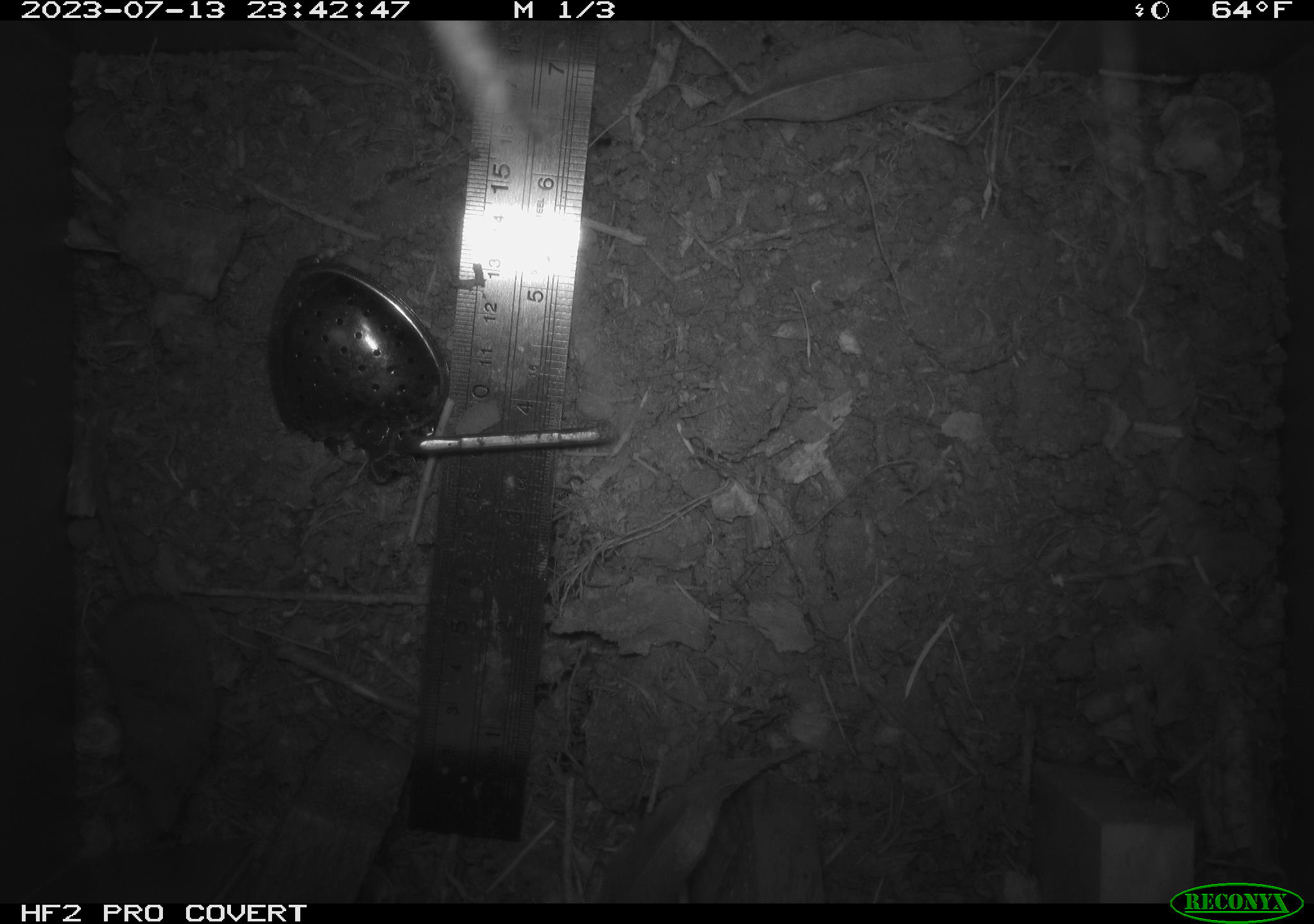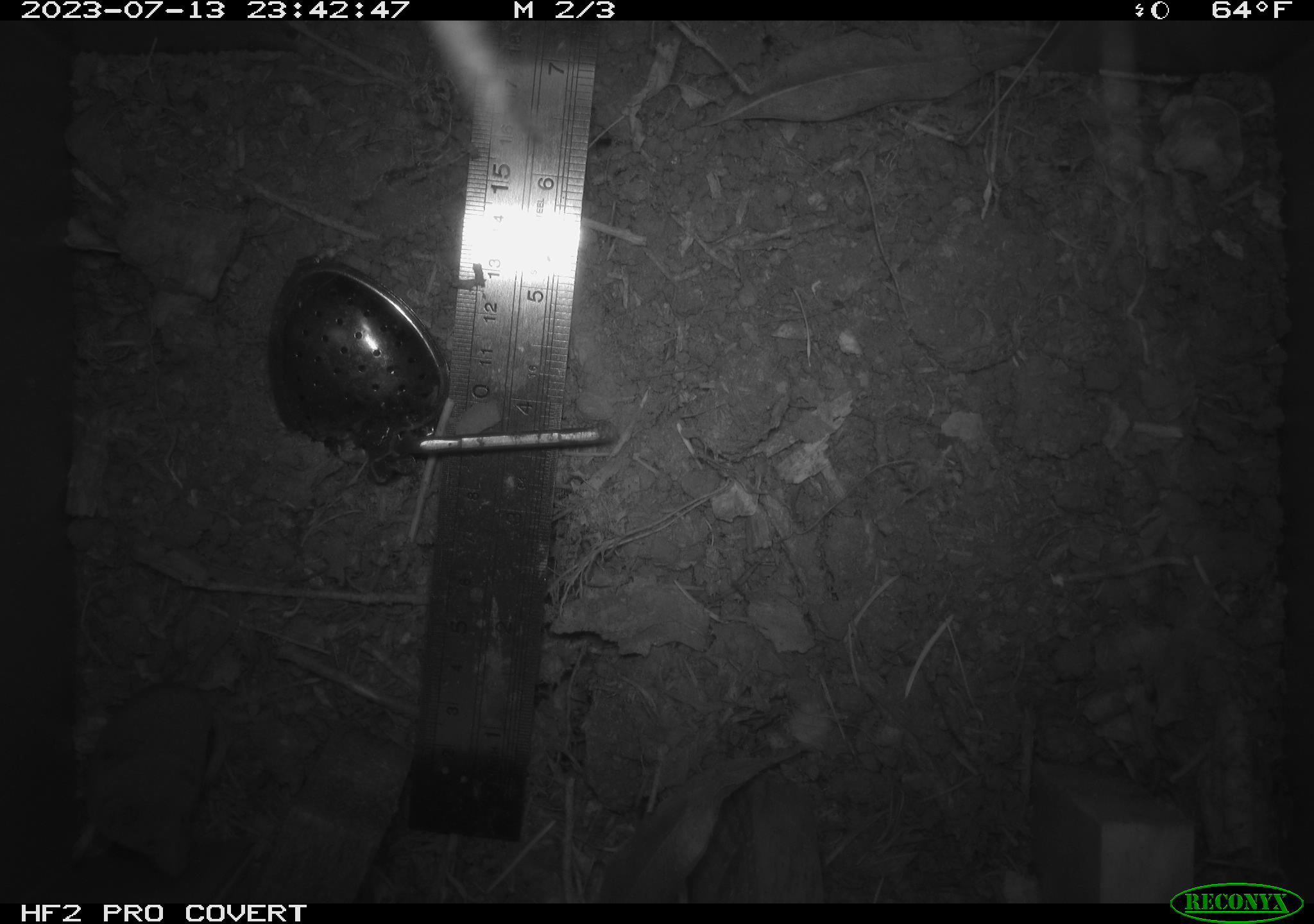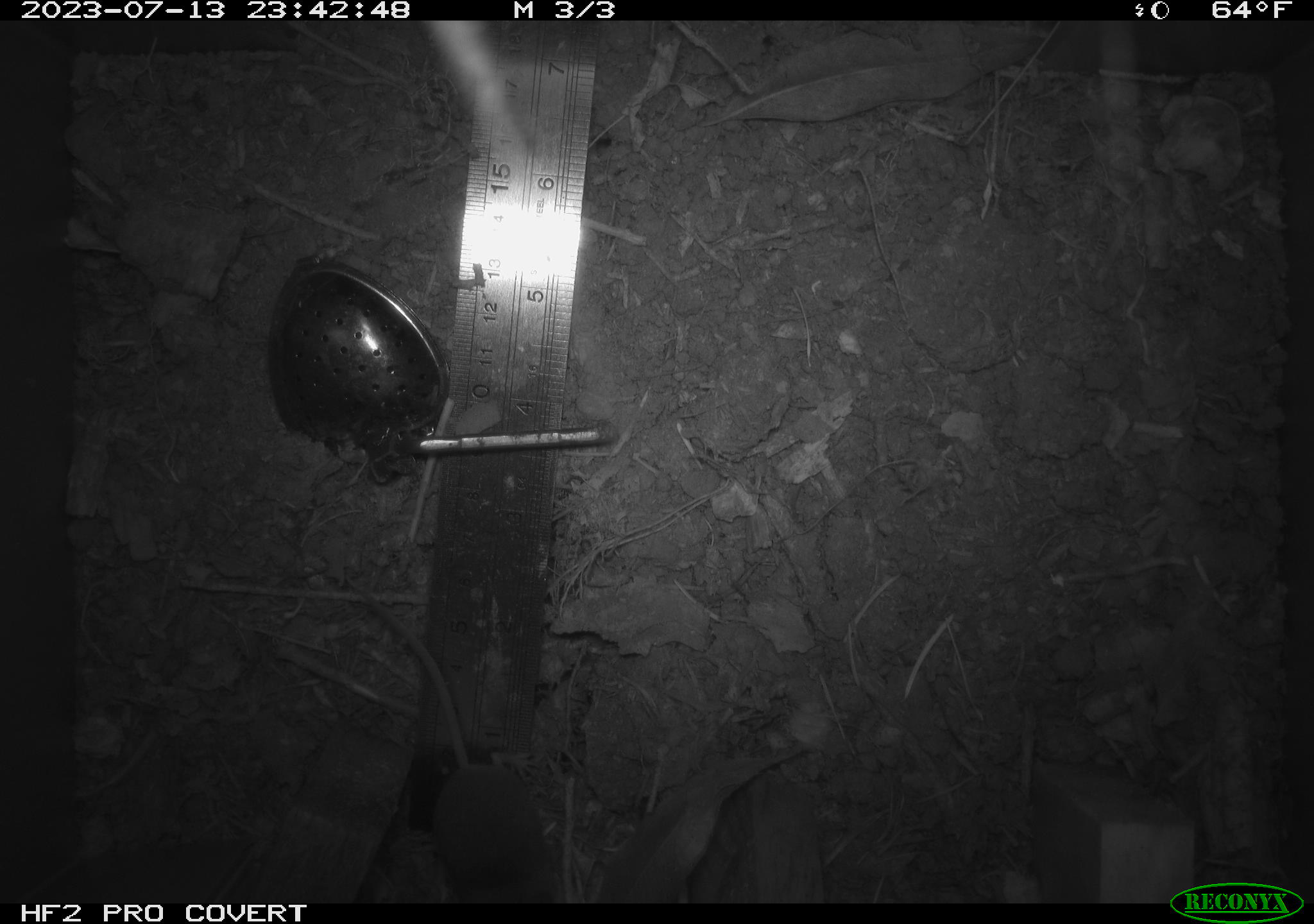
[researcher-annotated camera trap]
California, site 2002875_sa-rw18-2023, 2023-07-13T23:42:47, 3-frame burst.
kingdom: Animalia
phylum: Chordata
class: Mammalia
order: Eulipotyphla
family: Soricidae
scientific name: Soricidae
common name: shrews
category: soricidae family